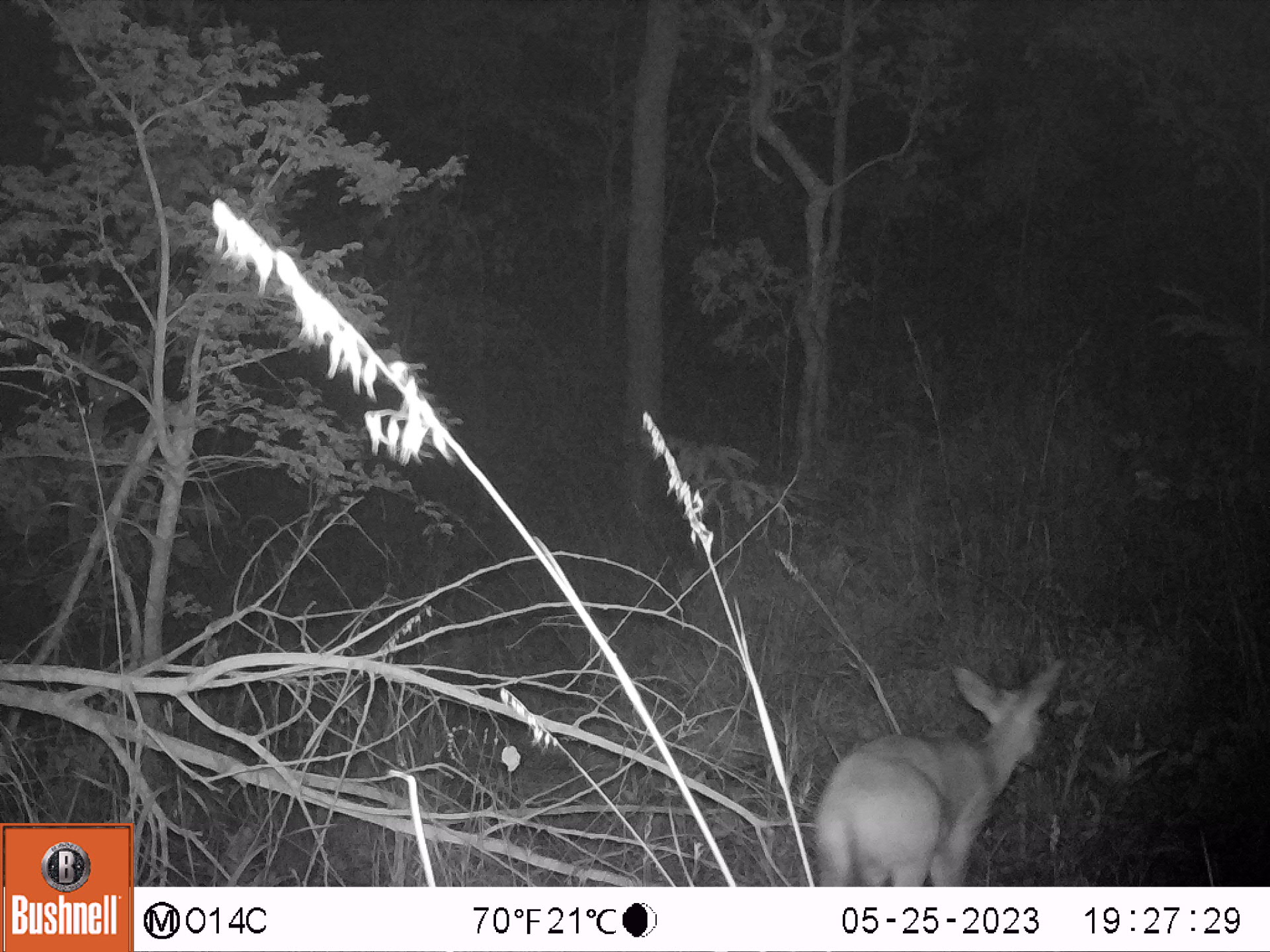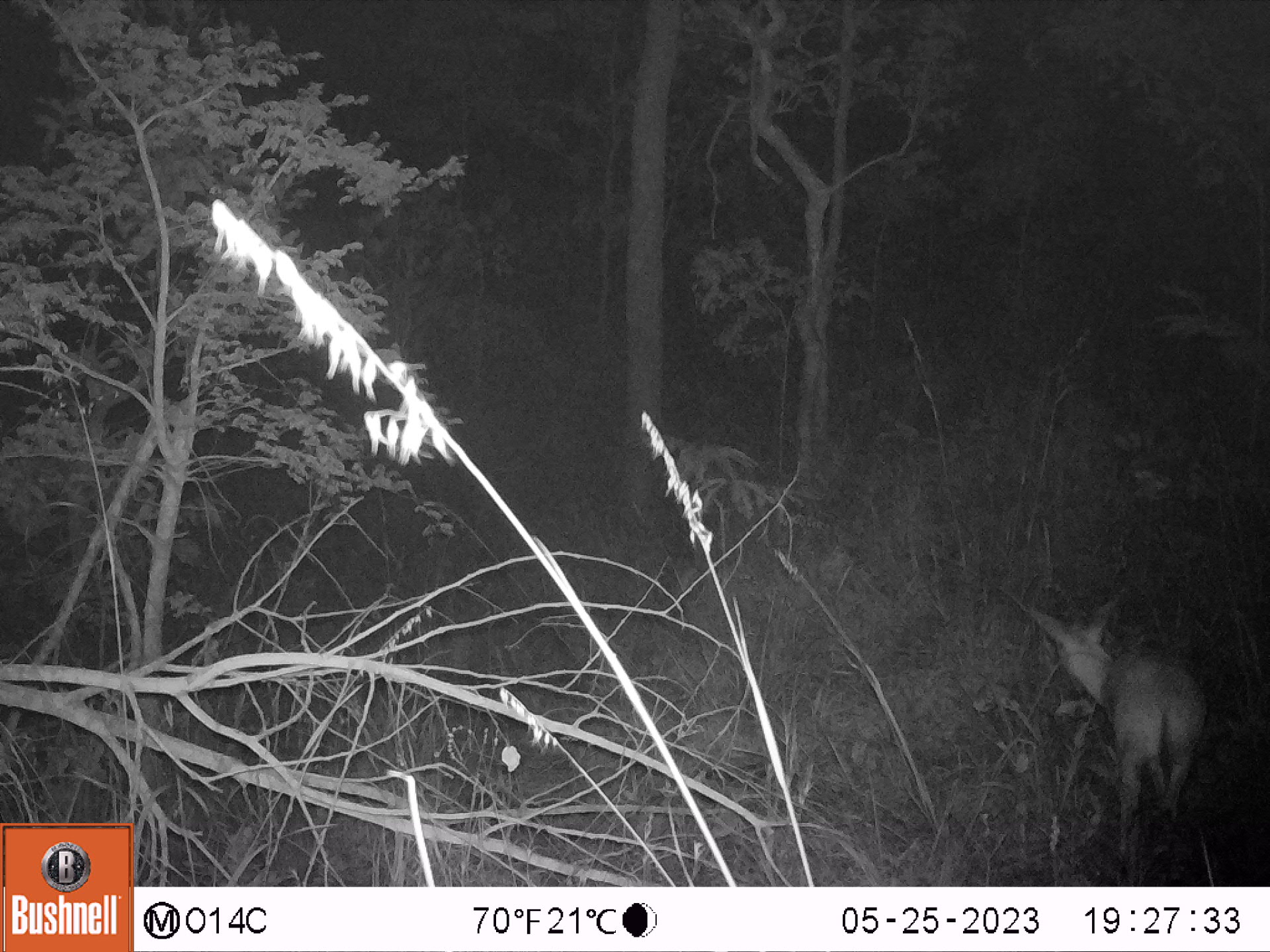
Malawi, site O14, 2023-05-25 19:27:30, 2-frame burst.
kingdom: Animalia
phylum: Chordata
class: Mammalia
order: Artiodactyla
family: Bovidae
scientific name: Antilopinae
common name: small antelope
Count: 1.